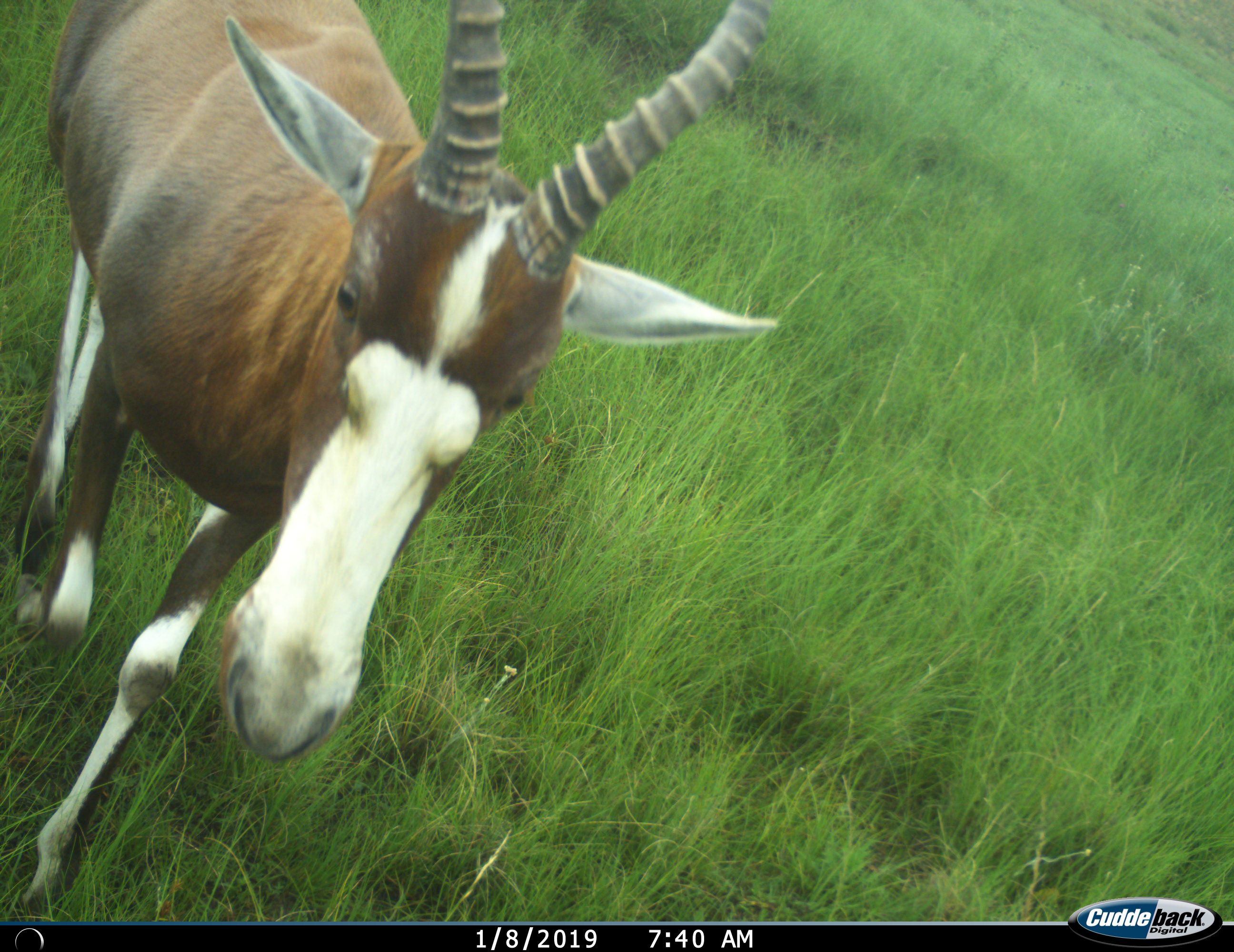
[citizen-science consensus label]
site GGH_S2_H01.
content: unidentified animal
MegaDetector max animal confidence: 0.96